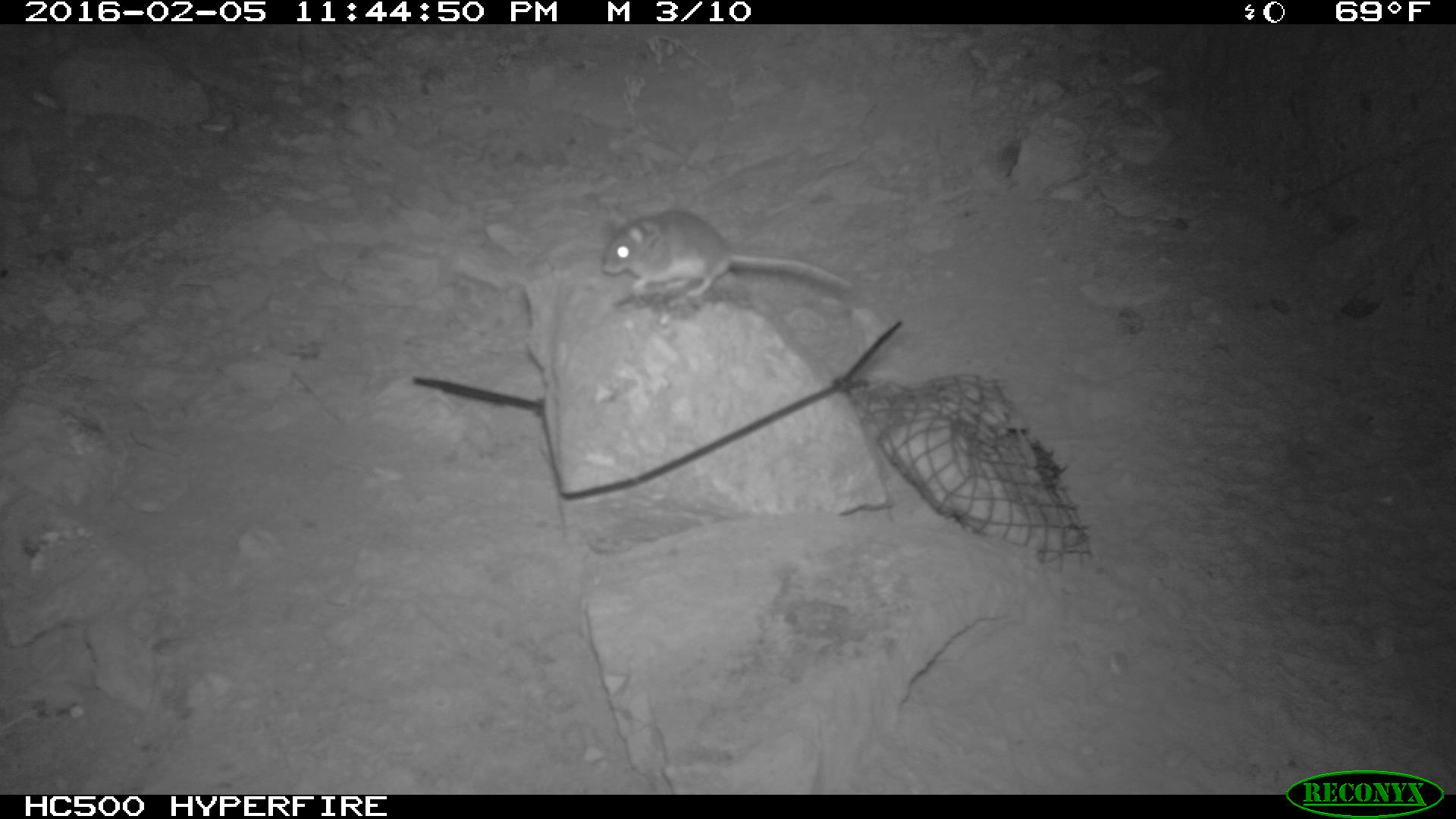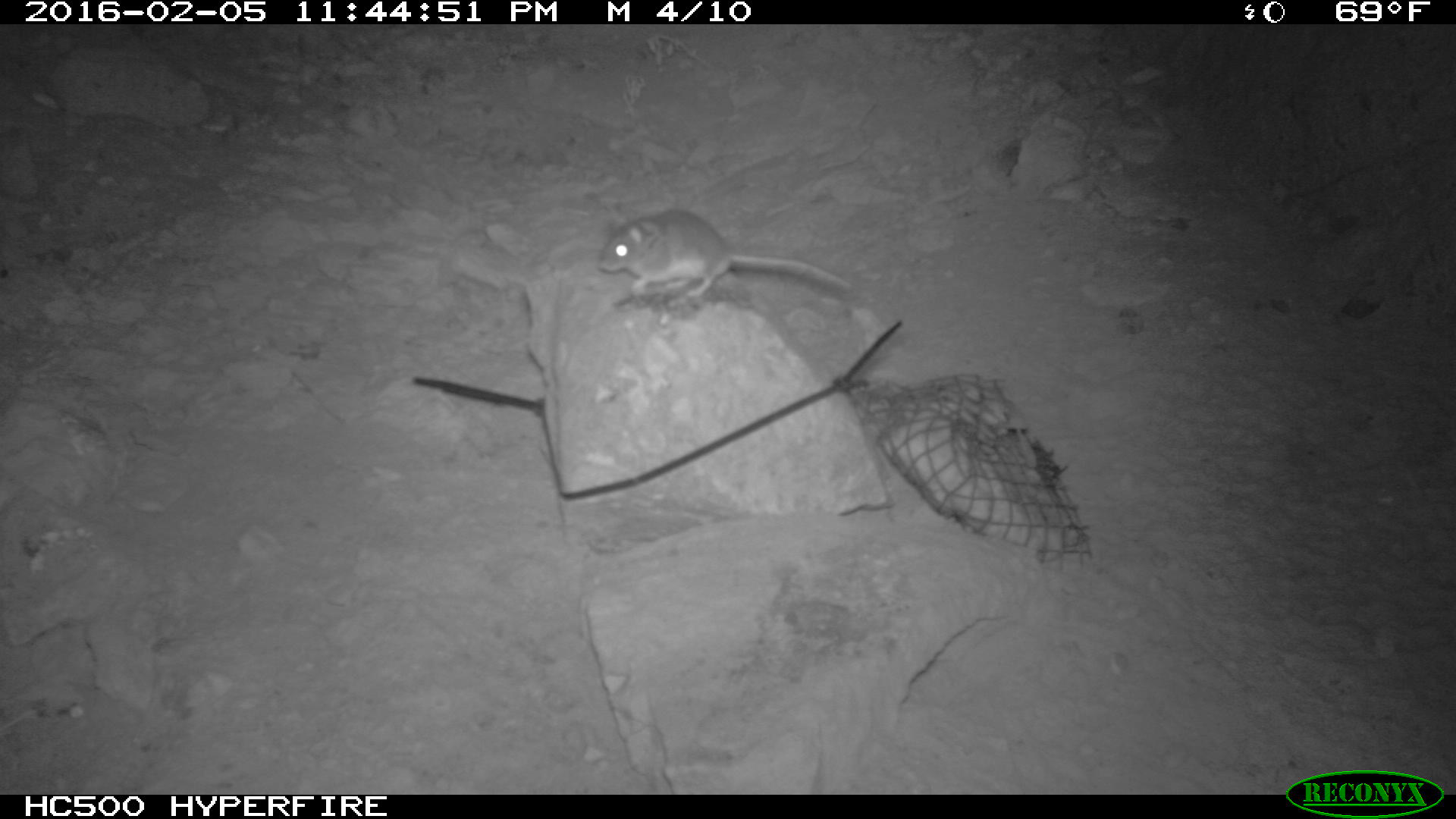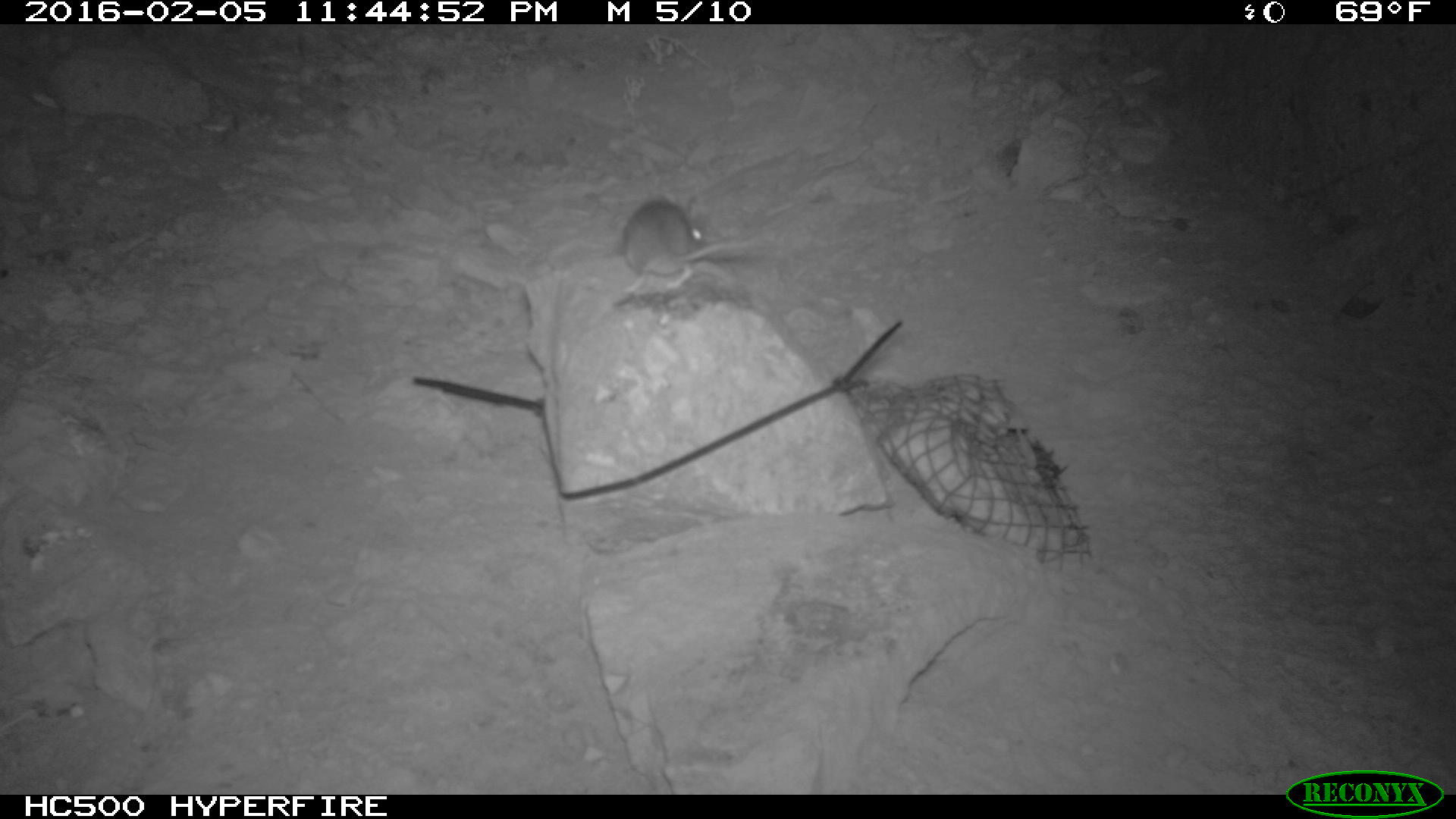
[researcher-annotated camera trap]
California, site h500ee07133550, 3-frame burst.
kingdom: Animalia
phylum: Chordata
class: Mammalia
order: Rodentia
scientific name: Rodentia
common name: rodent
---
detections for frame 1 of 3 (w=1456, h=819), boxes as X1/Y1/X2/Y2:
rodent: 601/206/852/298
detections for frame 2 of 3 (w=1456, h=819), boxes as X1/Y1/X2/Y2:
rodent: 598/209/852/300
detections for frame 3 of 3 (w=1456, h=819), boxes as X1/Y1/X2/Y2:
rodent: 619/193/726/293